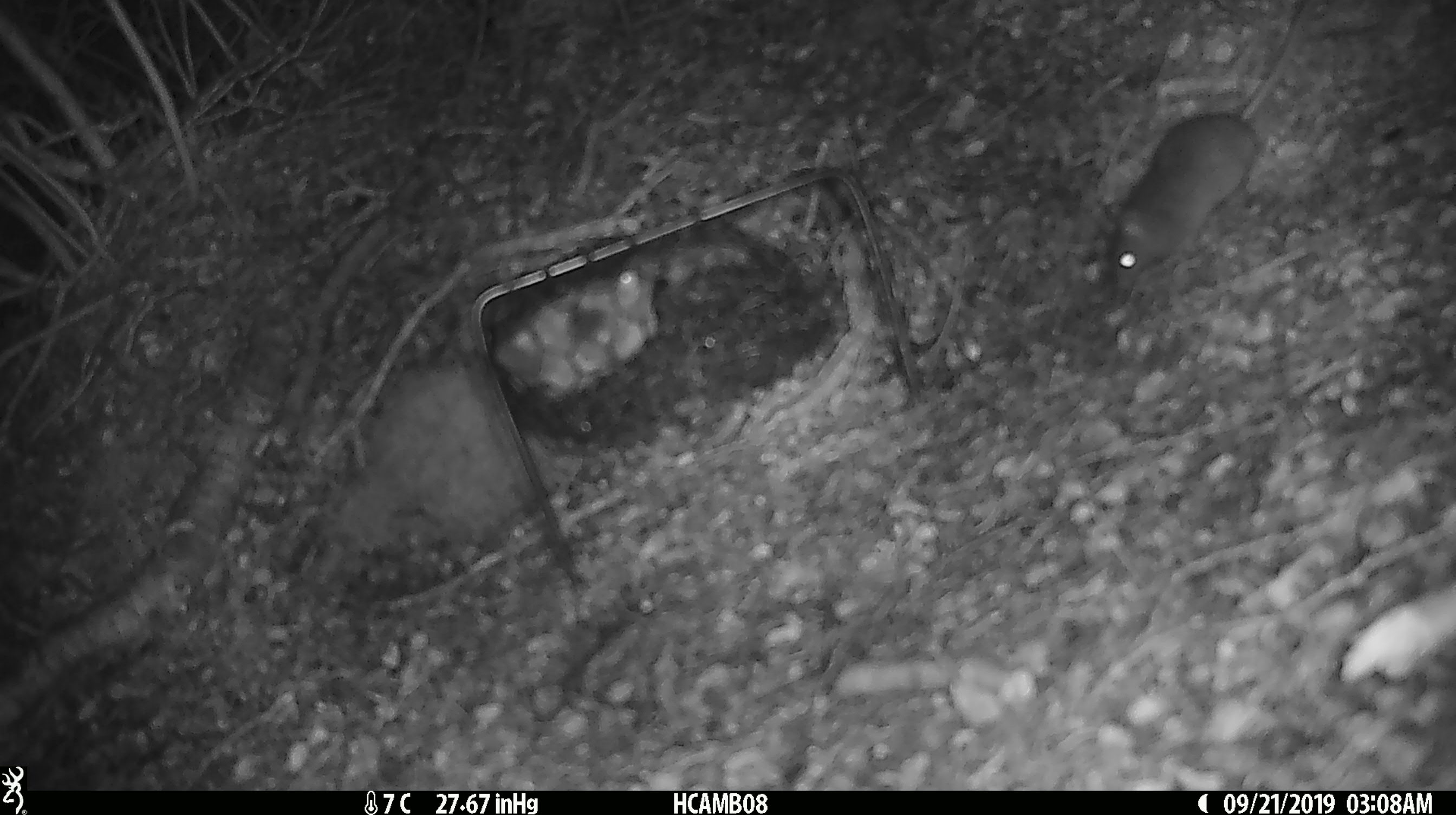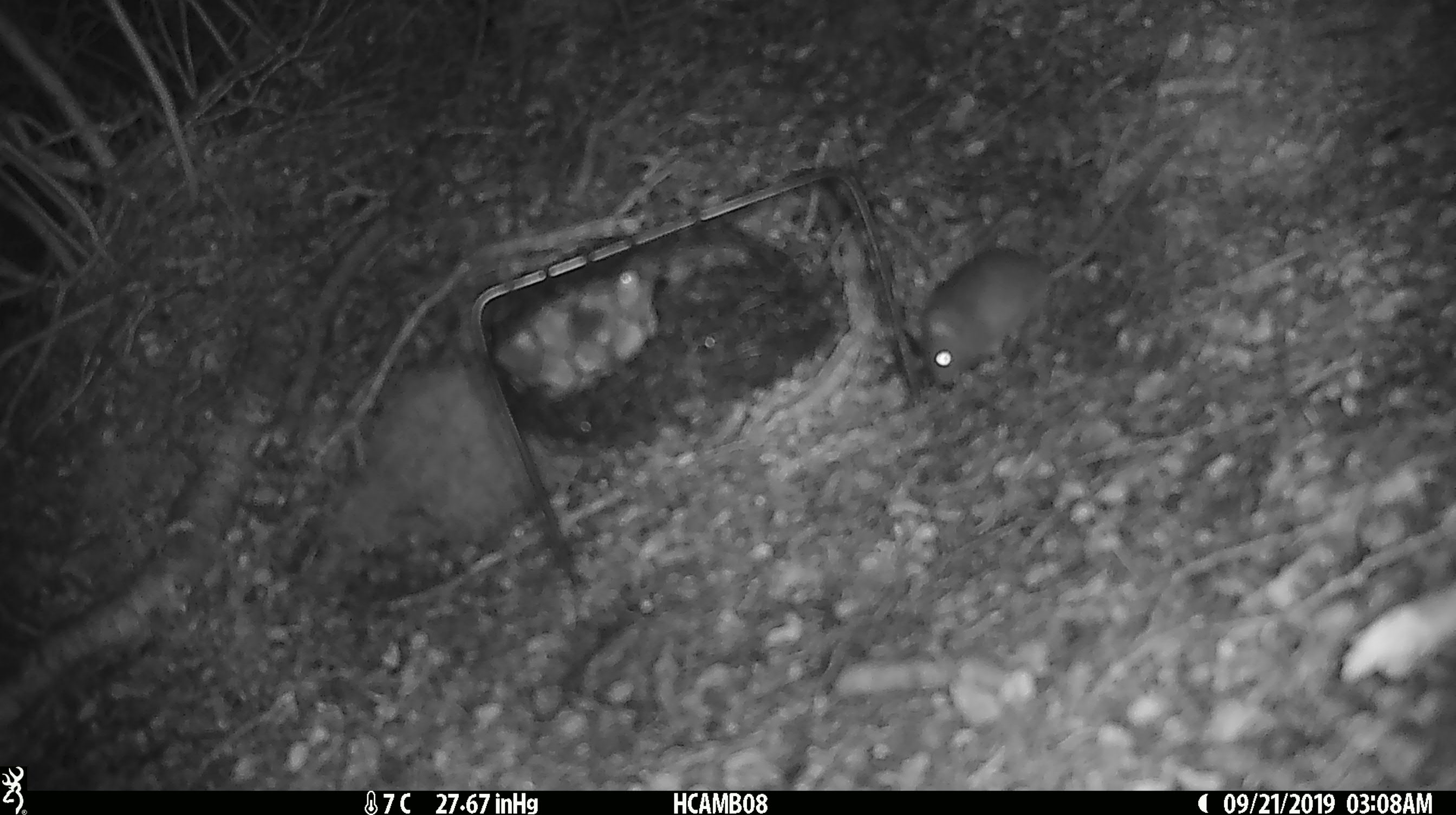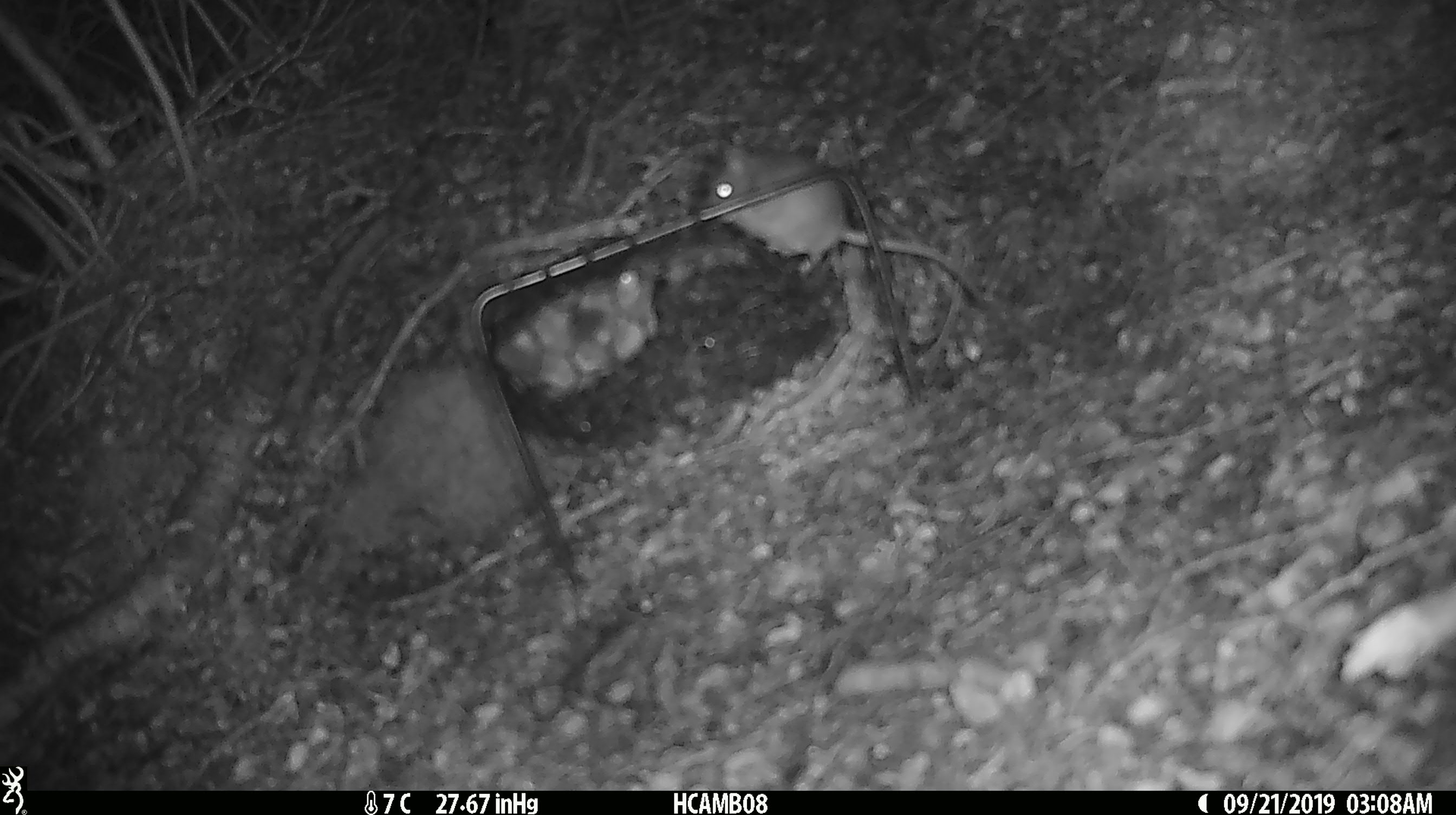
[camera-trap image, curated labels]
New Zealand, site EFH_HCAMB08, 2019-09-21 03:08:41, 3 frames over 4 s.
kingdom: Animalia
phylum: Chordata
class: Mammalia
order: Rodentia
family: Muridae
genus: Mus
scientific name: Mus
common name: mouse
Mouse (Mus).